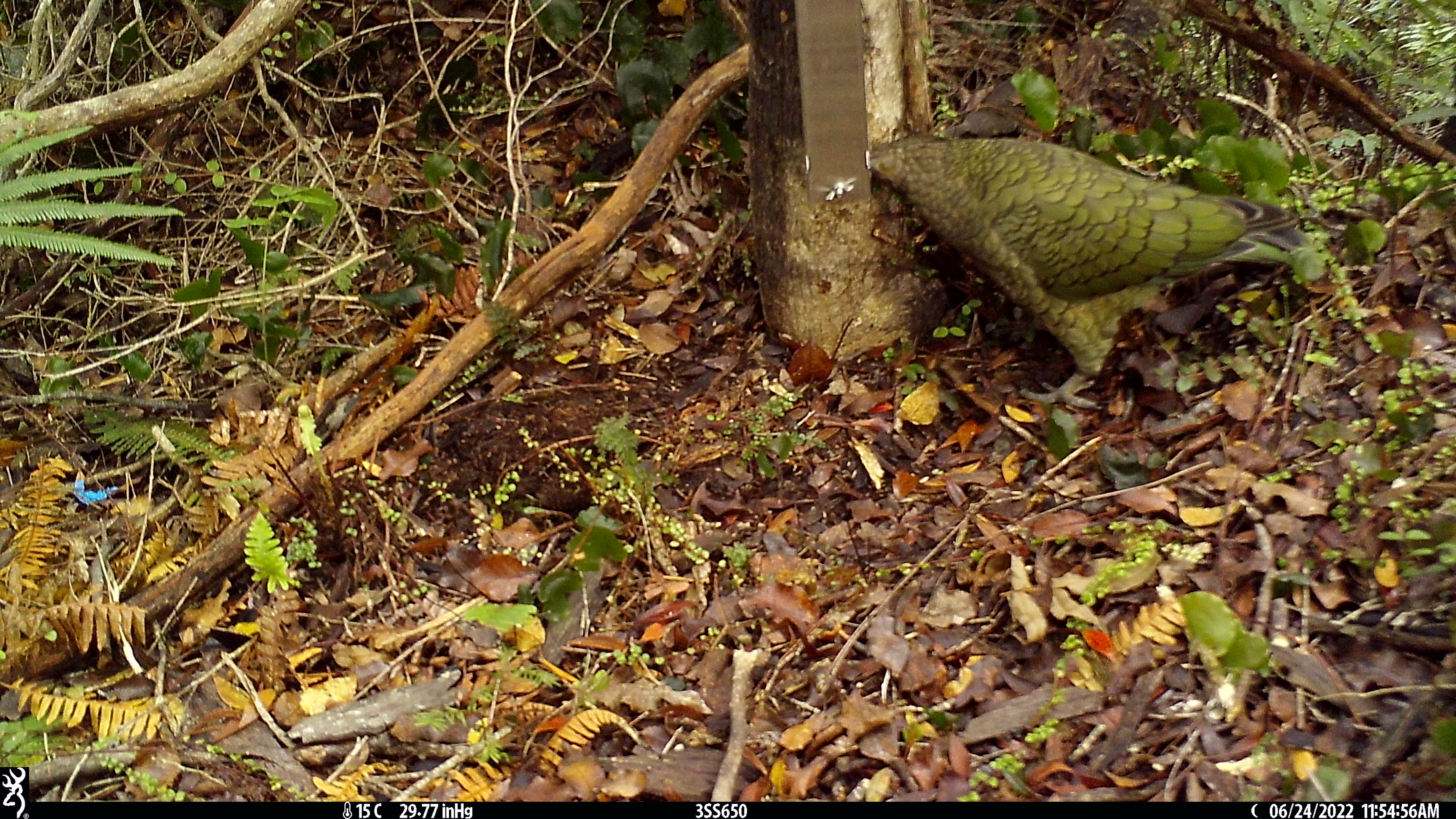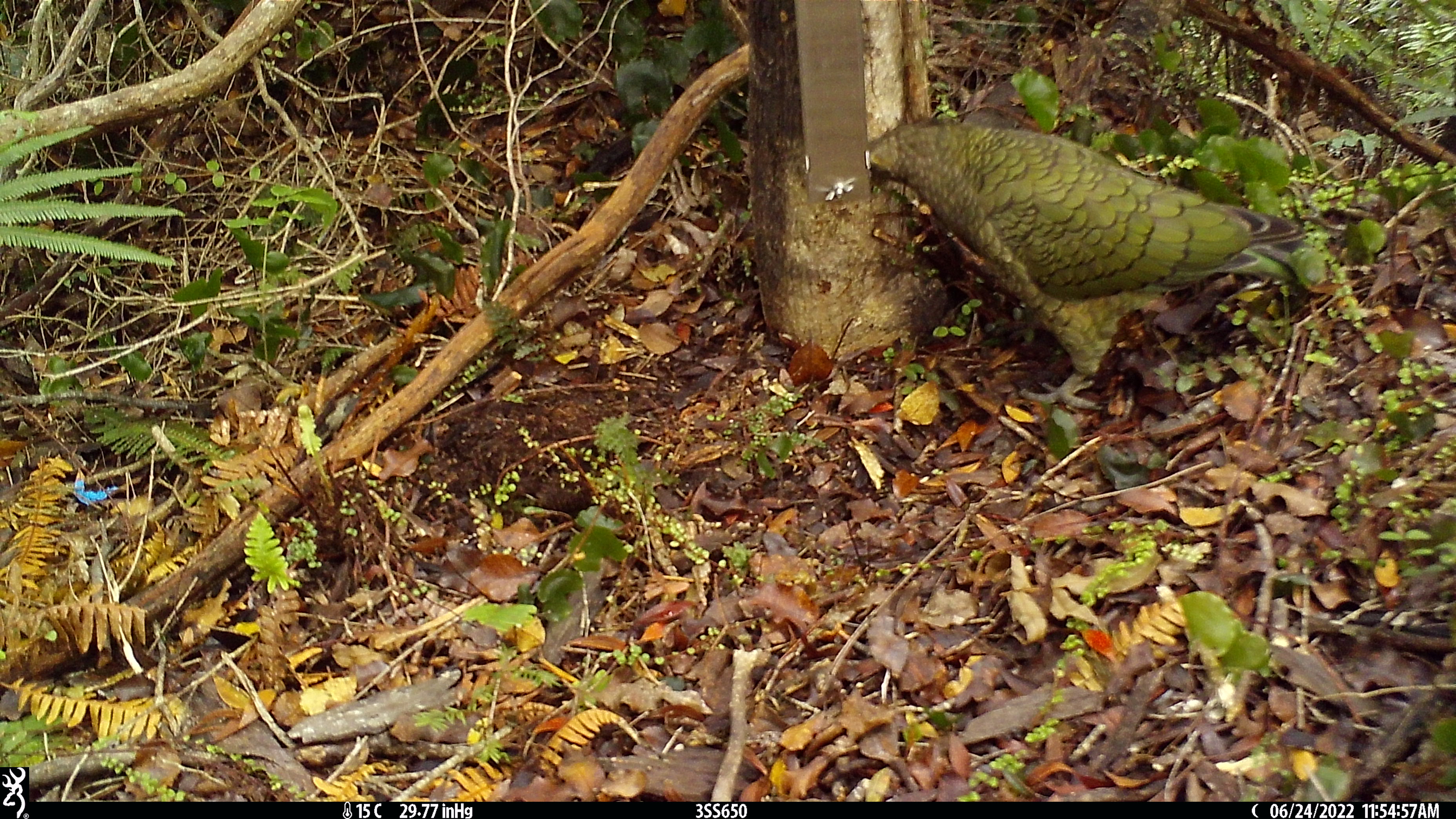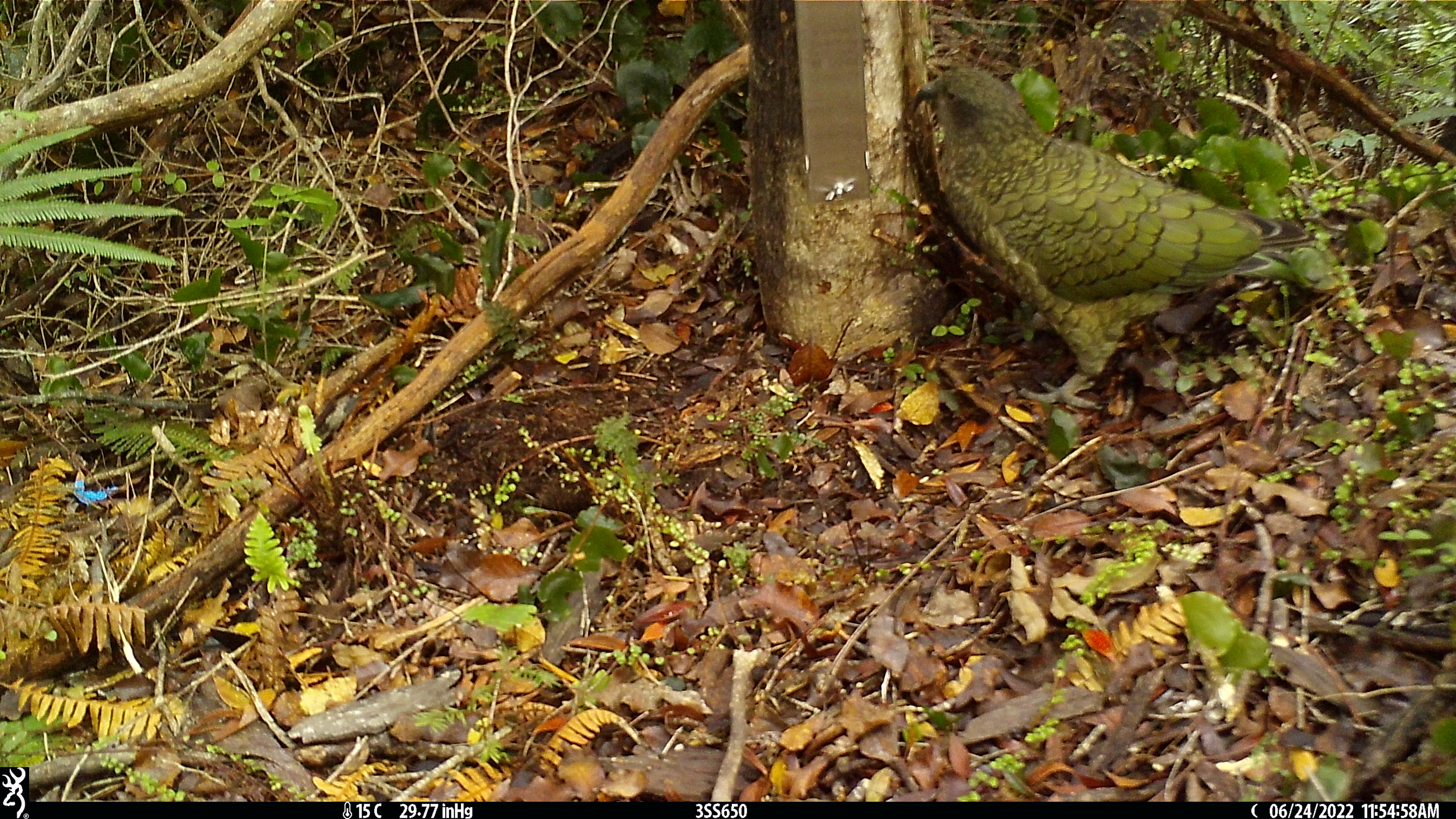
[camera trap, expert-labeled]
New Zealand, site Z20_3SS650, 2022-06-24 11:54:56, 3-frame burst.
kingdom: Animalia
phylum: Chordata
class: Aves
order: Psittaciformes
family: Strigopidae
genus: Nestor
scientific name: Nestor notabilis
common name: kea